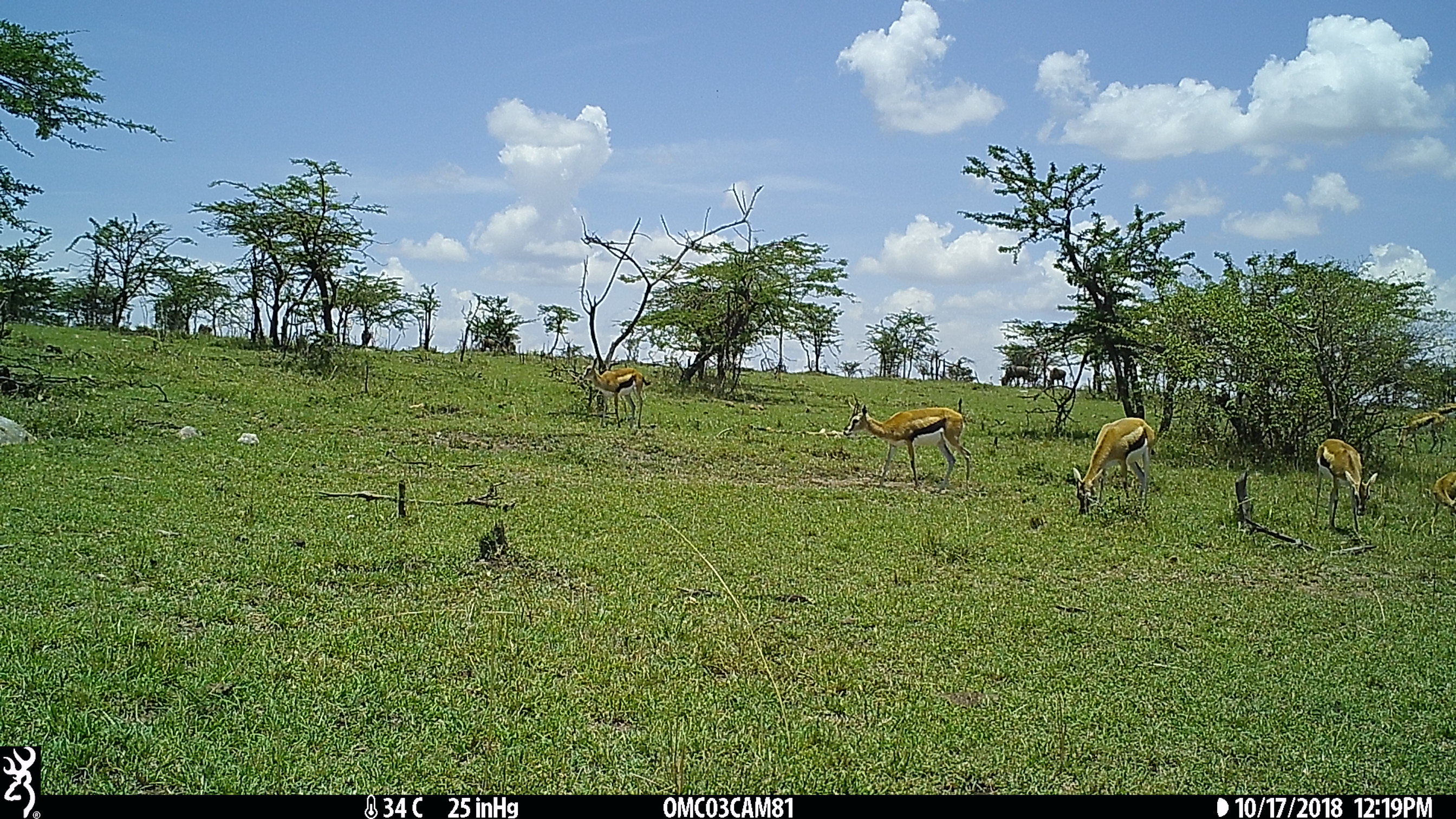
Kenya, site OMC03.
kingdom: Animalia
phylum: Chordata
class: Mammalia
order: Artiodactyla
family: Bovidae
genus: Eudorcas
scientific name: Eudorcas thomsonii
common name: thomon's gazelle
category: gazelle thomsons